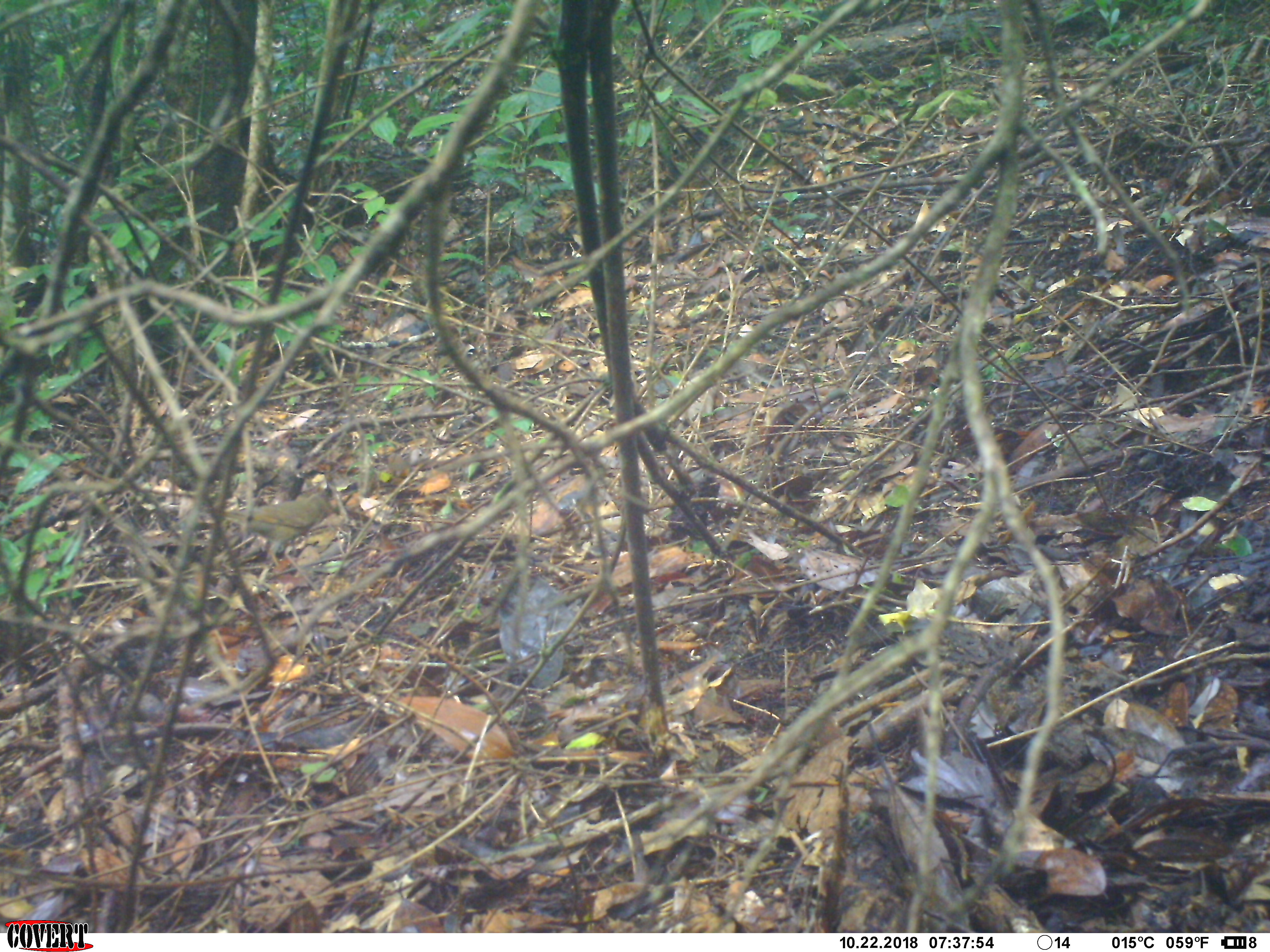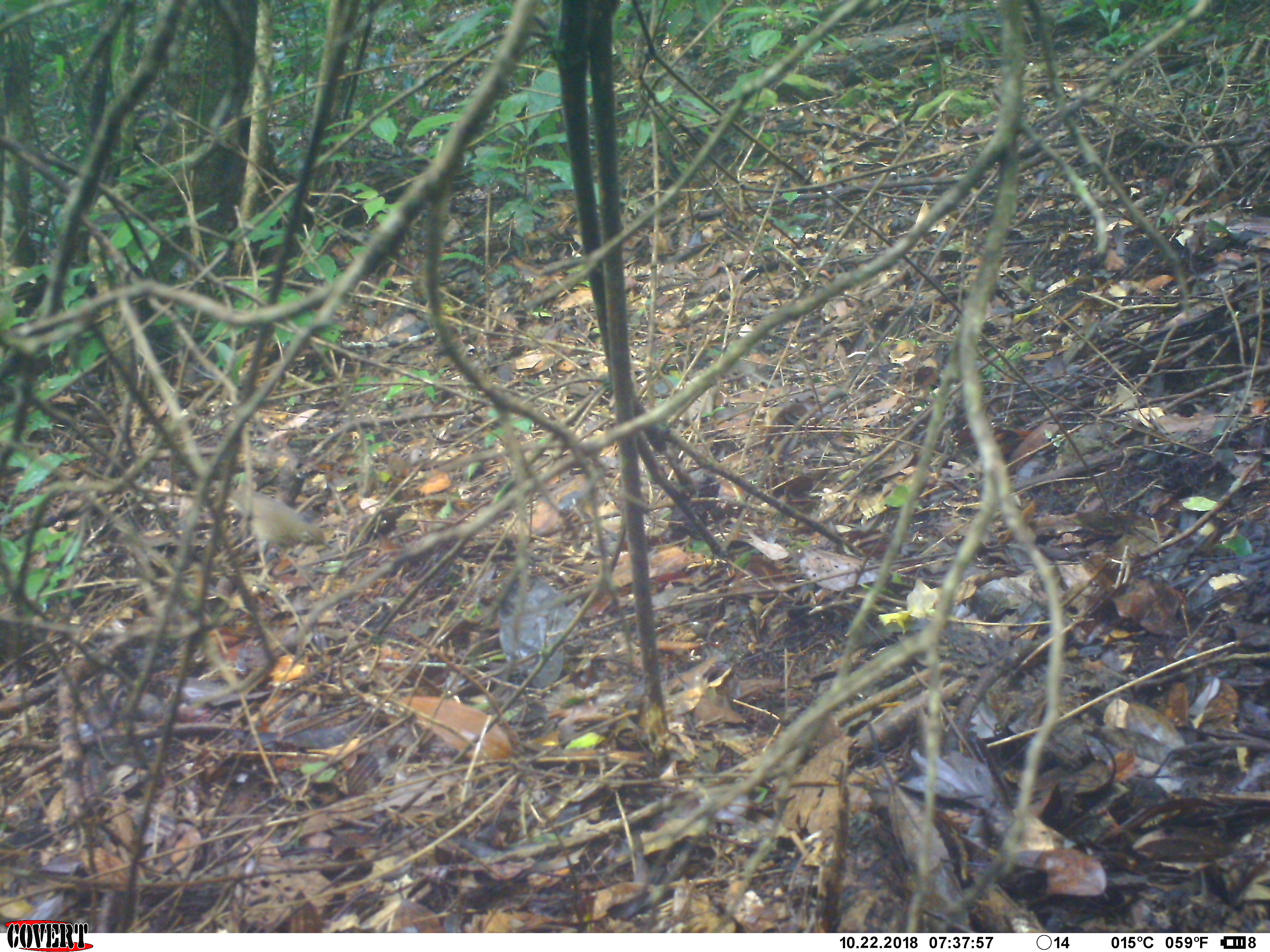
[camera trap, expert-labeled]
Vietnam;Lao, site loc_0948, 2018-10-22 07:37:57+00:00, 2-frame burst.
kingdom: Animalia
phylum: Chordata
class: Aves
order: Passeriformes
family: Turdidae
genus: Geokichla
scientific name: Geokichla sibirica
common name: siberian thrush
Siberian thrush (Geokichla sibirica). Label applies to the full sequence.